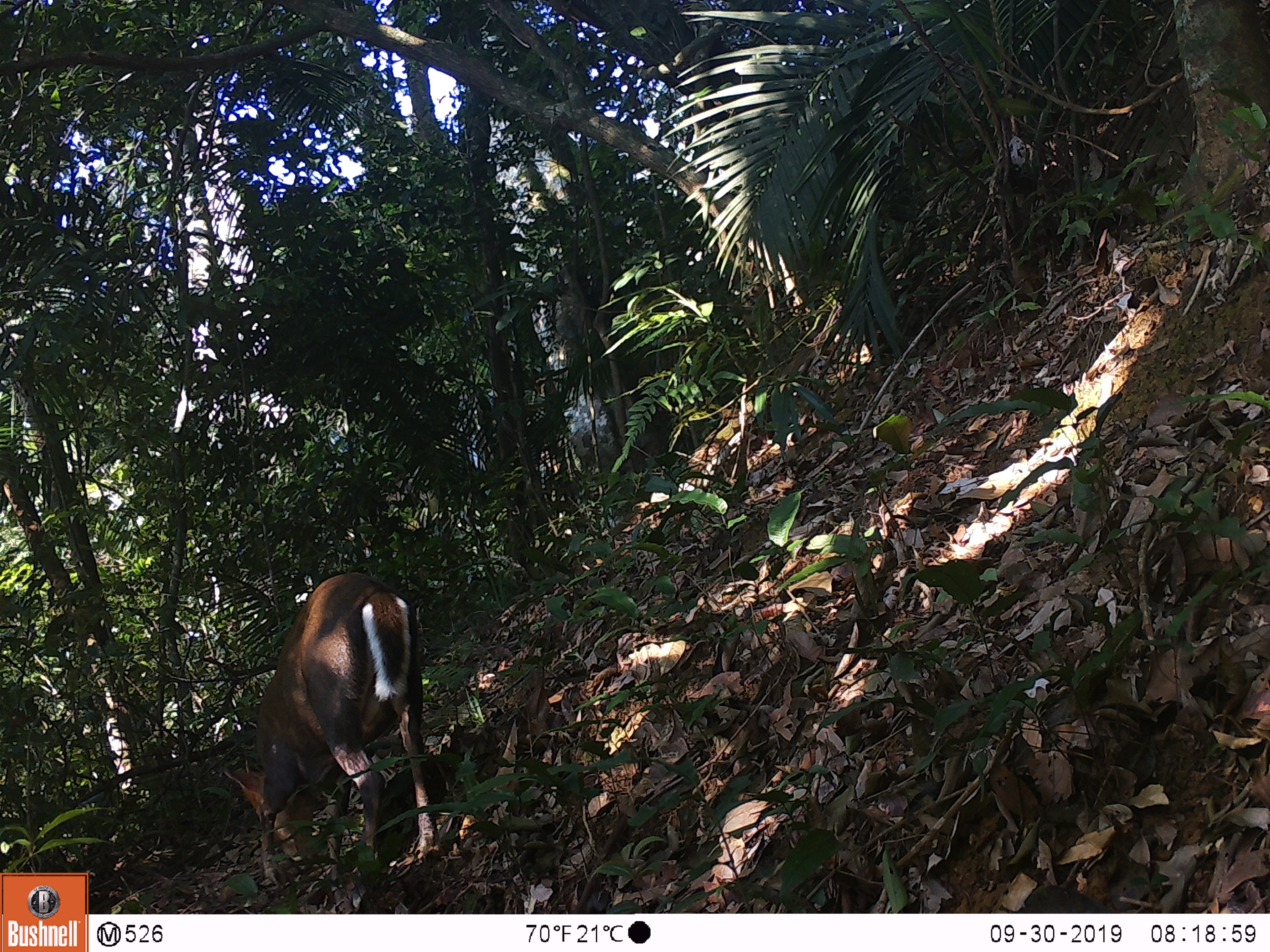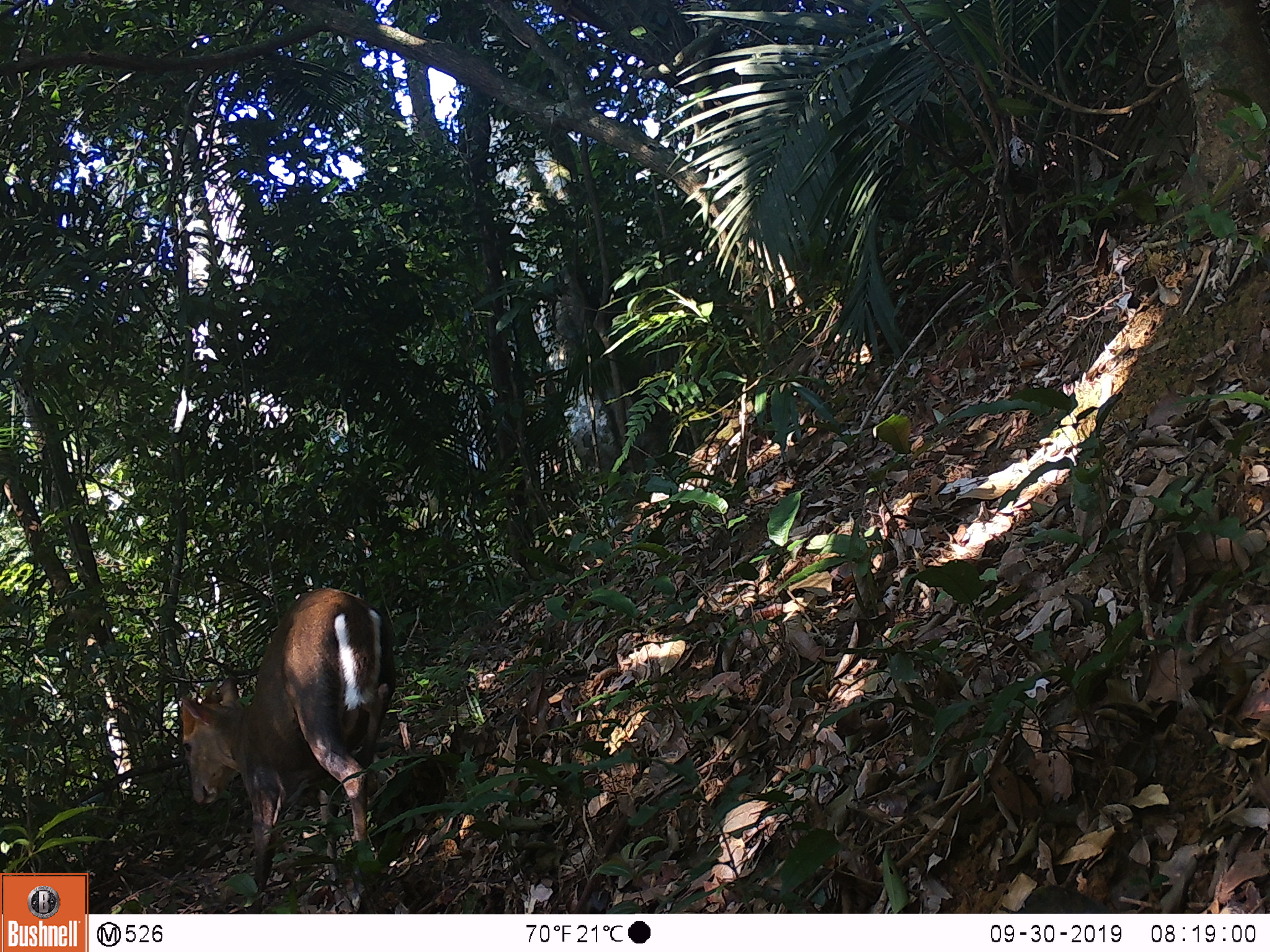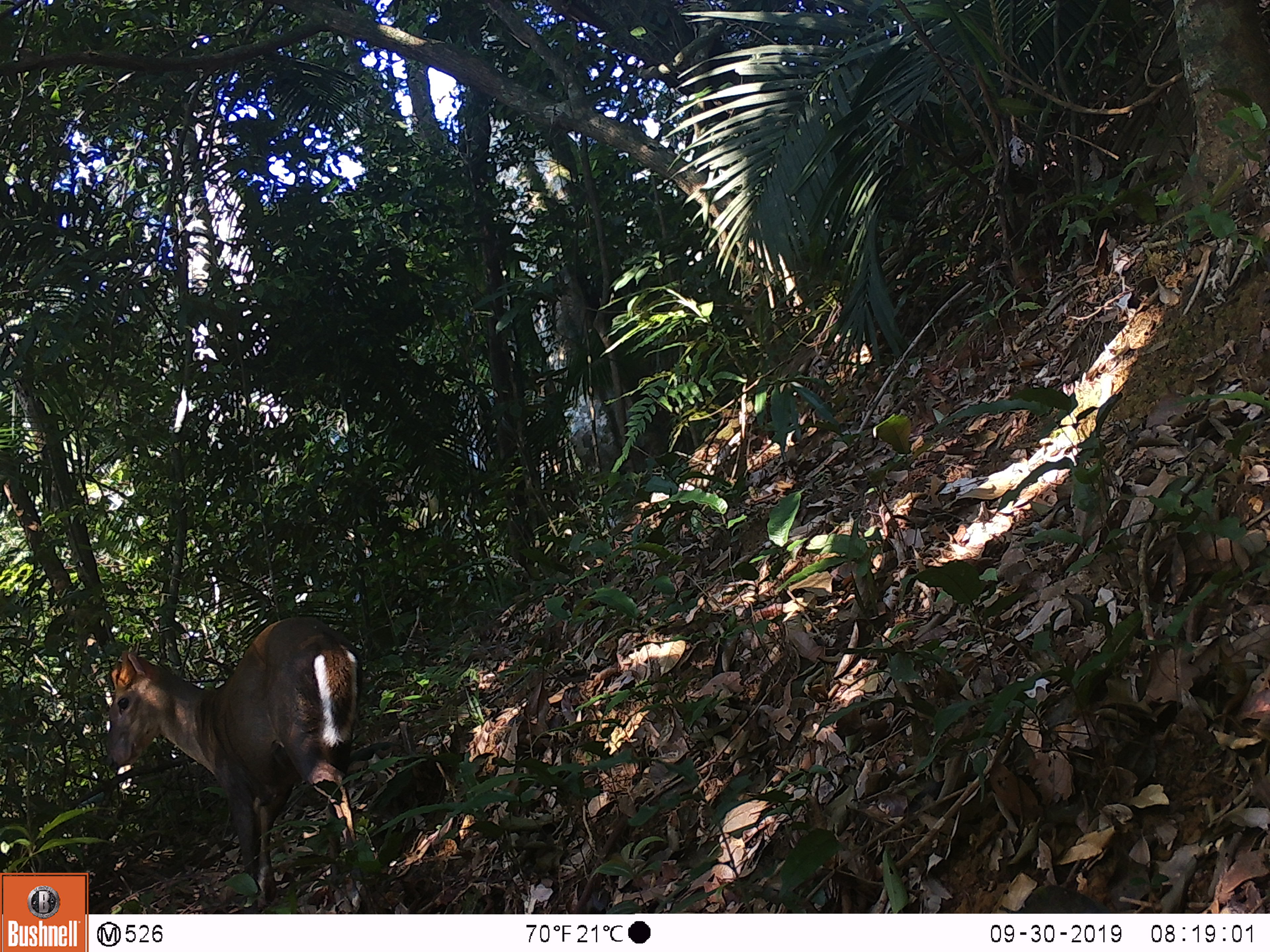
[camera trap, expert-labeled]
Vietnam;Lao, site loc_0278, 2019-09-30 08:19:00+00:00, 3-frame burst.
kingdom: Animalia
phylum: Chordata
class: Mammalia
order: Artiodactyla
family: Cervidae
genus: Muntiacus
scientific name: Muntiacus rooseveltorum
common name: roosevelt's muntjac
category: roosevelts muntjac group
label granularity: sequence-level